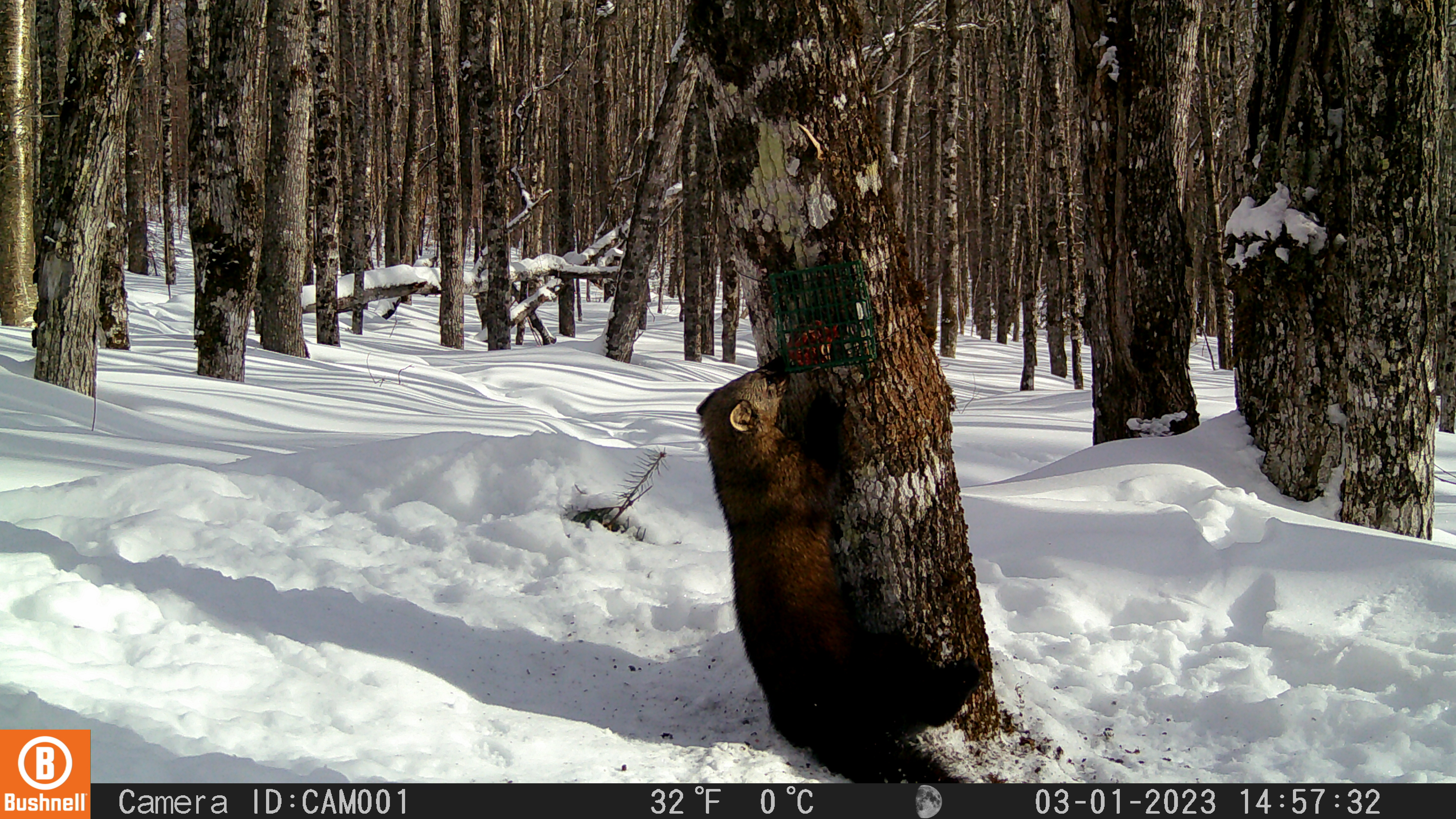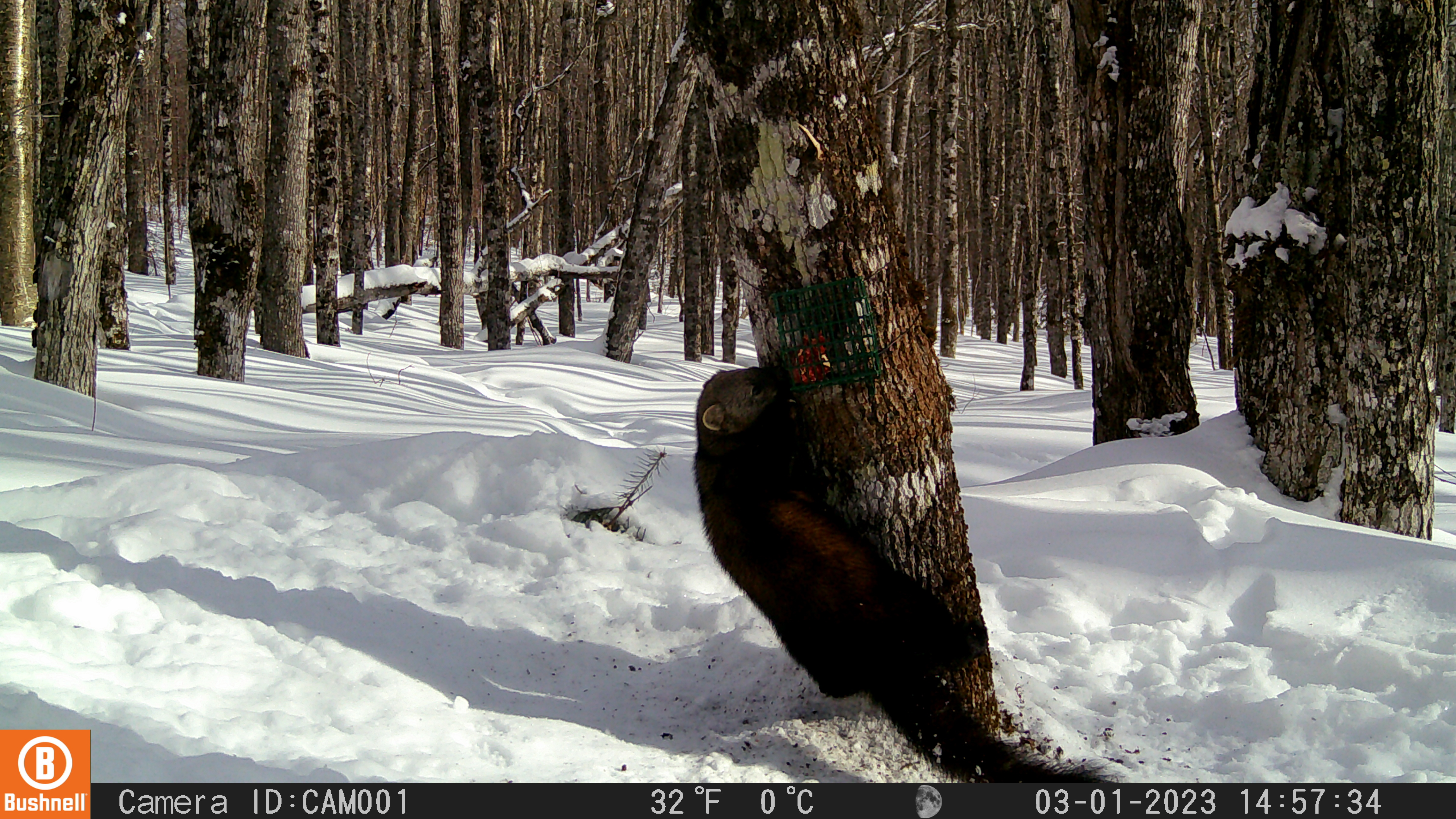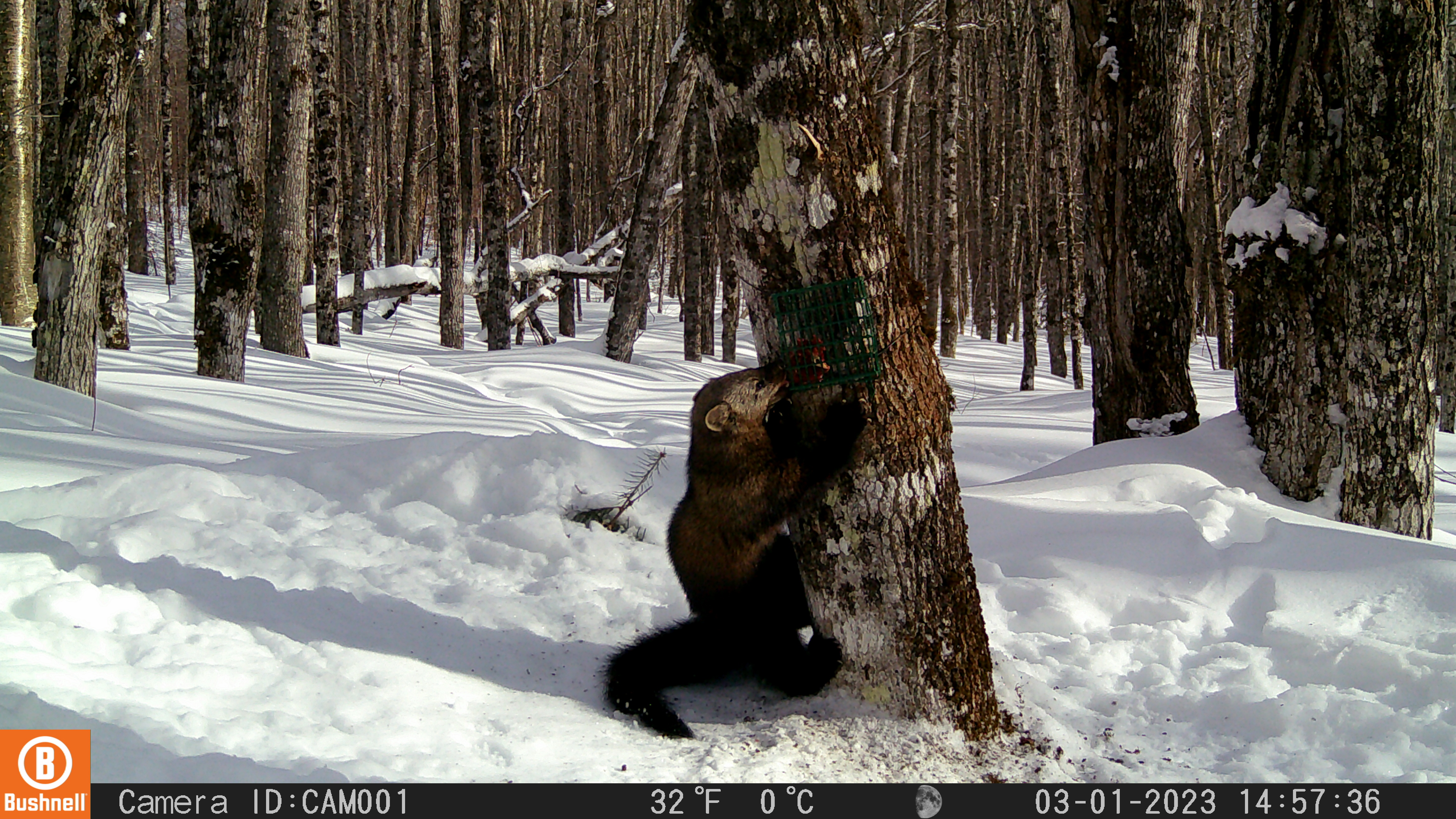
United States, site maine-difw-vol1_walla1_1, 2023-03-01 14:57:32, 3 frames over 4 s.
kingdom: Animalia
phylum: Chordata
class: Mammalia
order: Carnivora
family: Mustelidae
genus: Pekania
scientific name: Pekania pennanti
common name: fisher